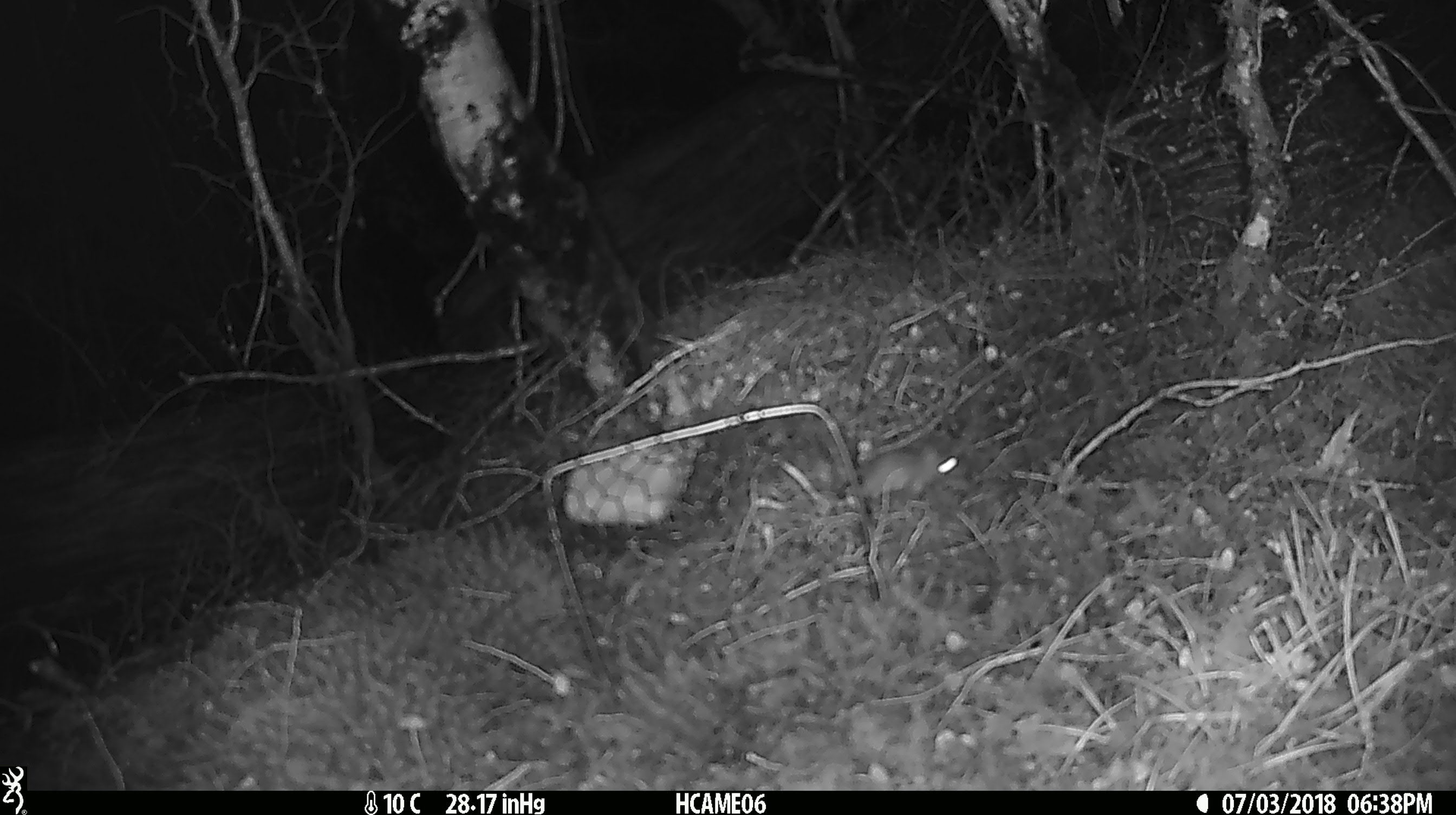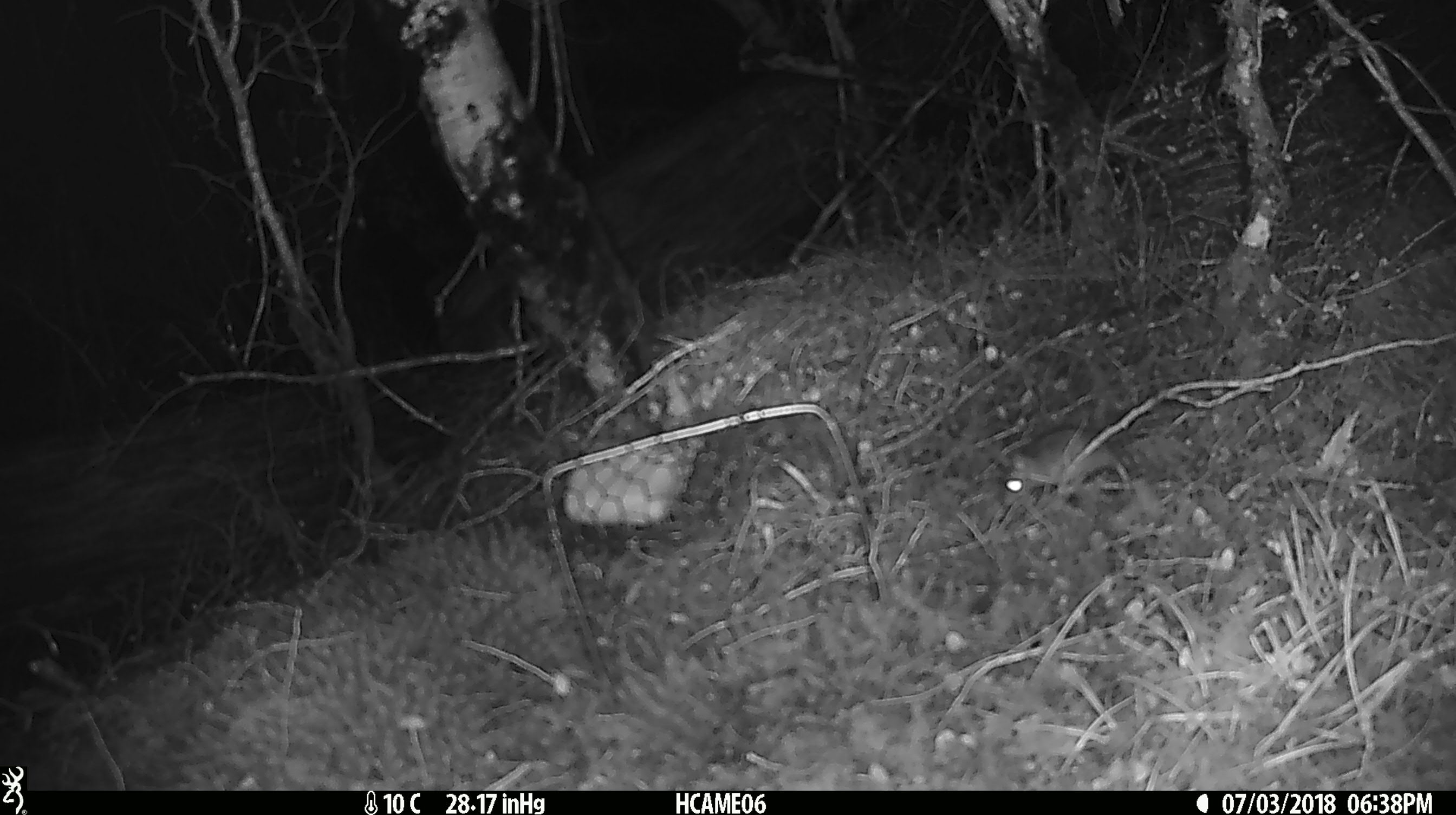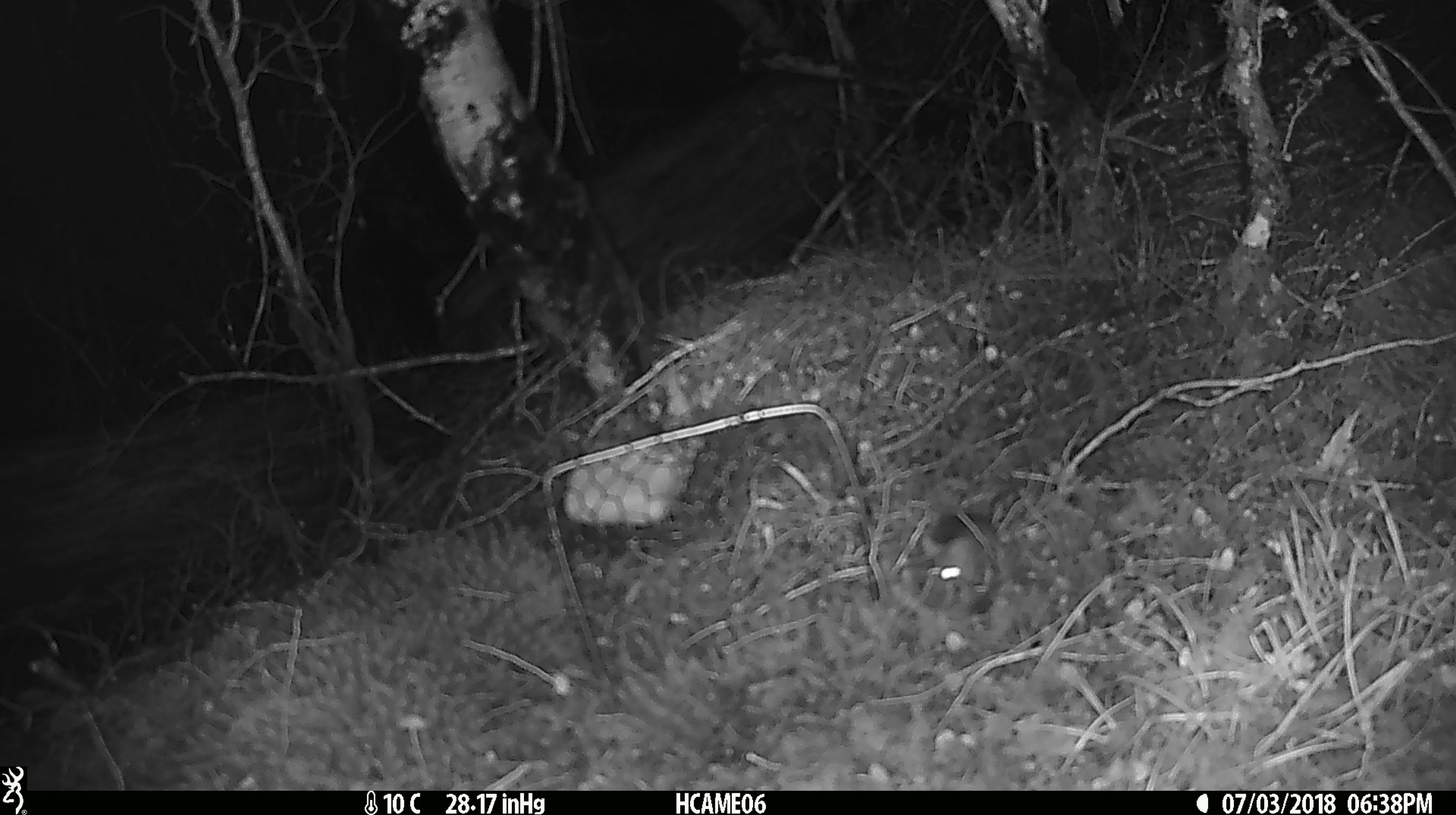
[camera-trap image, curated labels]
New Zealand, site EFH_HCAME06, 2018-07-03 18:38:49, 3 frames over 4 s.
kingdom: Animalia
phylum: Chordata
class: Mammalia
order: Rodentia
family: Muridae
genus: Mus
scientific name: Mus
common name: mouse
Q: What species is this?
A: Mouse (Mus).